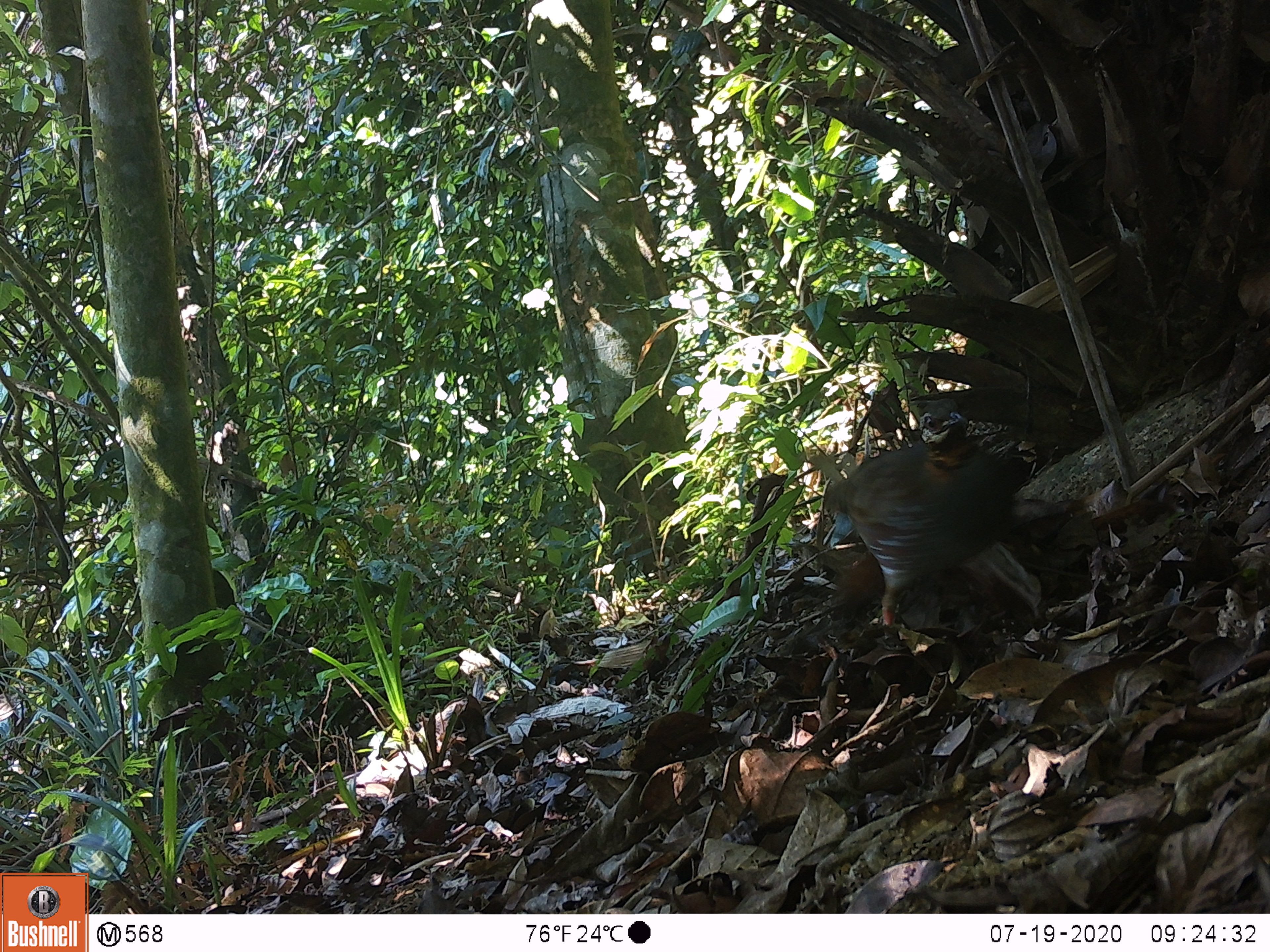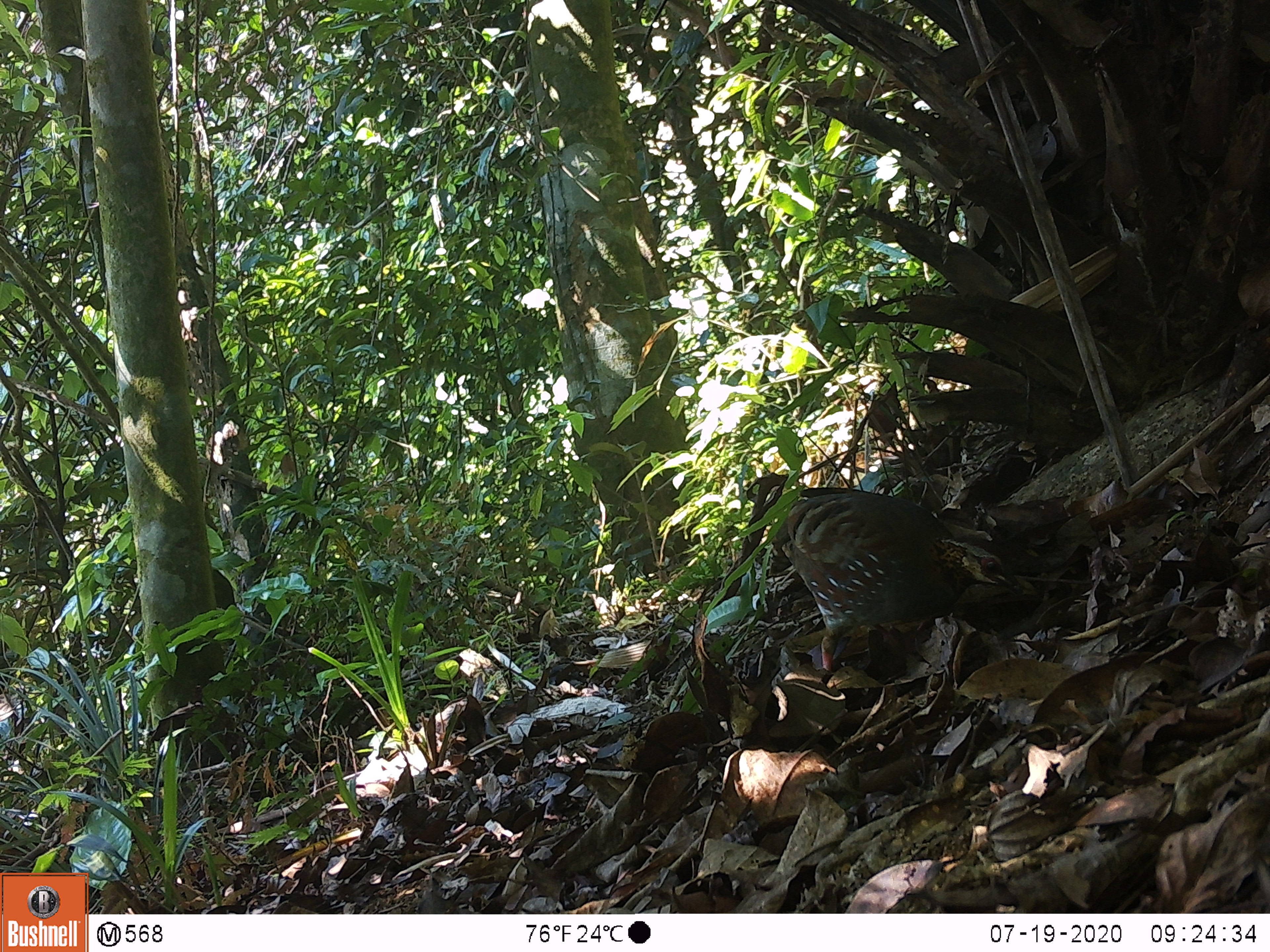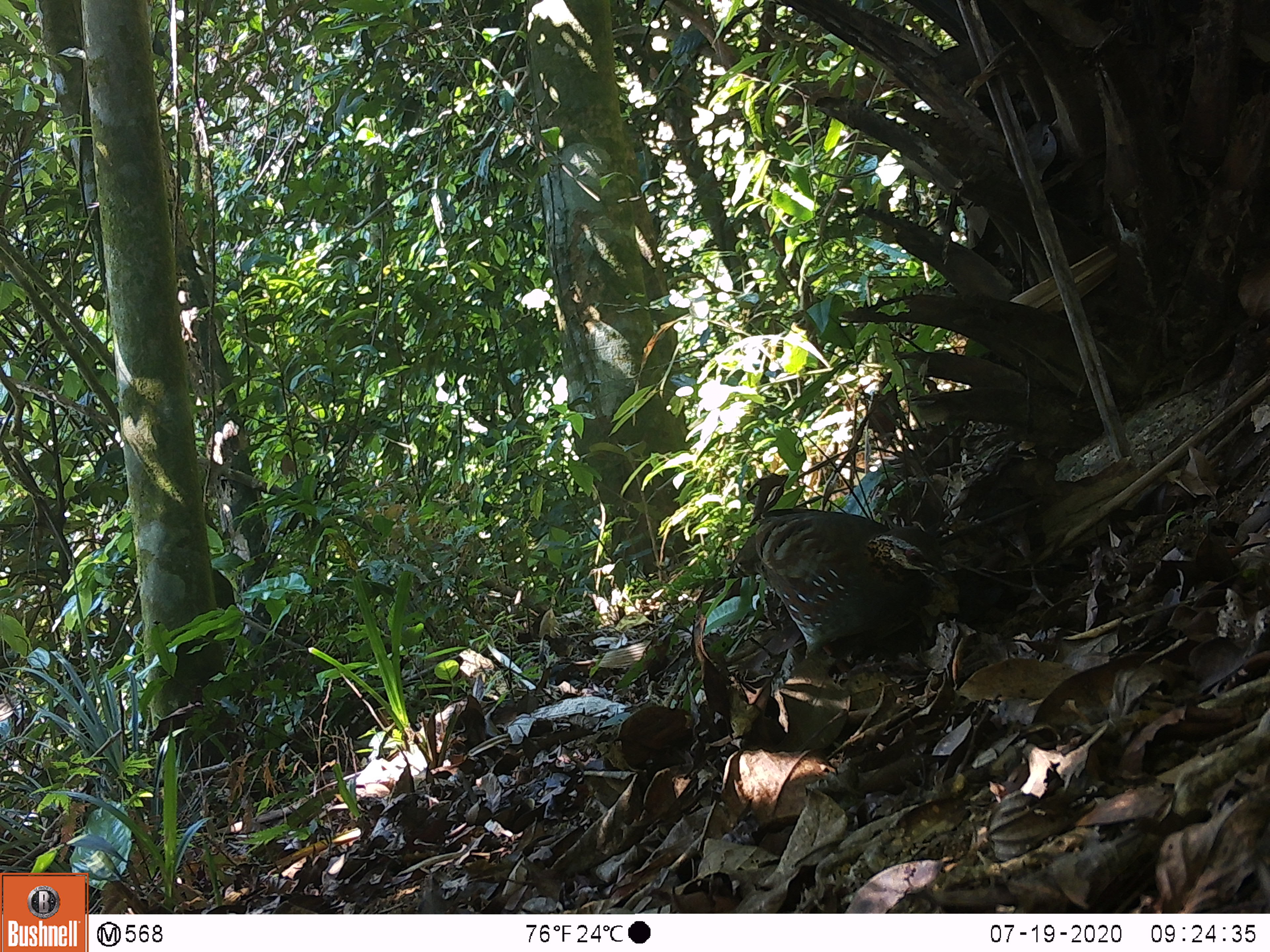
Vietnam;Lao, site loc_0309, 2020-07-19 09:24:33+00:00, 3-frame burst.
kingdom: Animalia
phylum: Chordata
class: Aves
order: Galliformes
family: Phasianidae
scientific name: Phasianidae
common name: partridge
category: unidentified partridge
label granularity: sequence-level